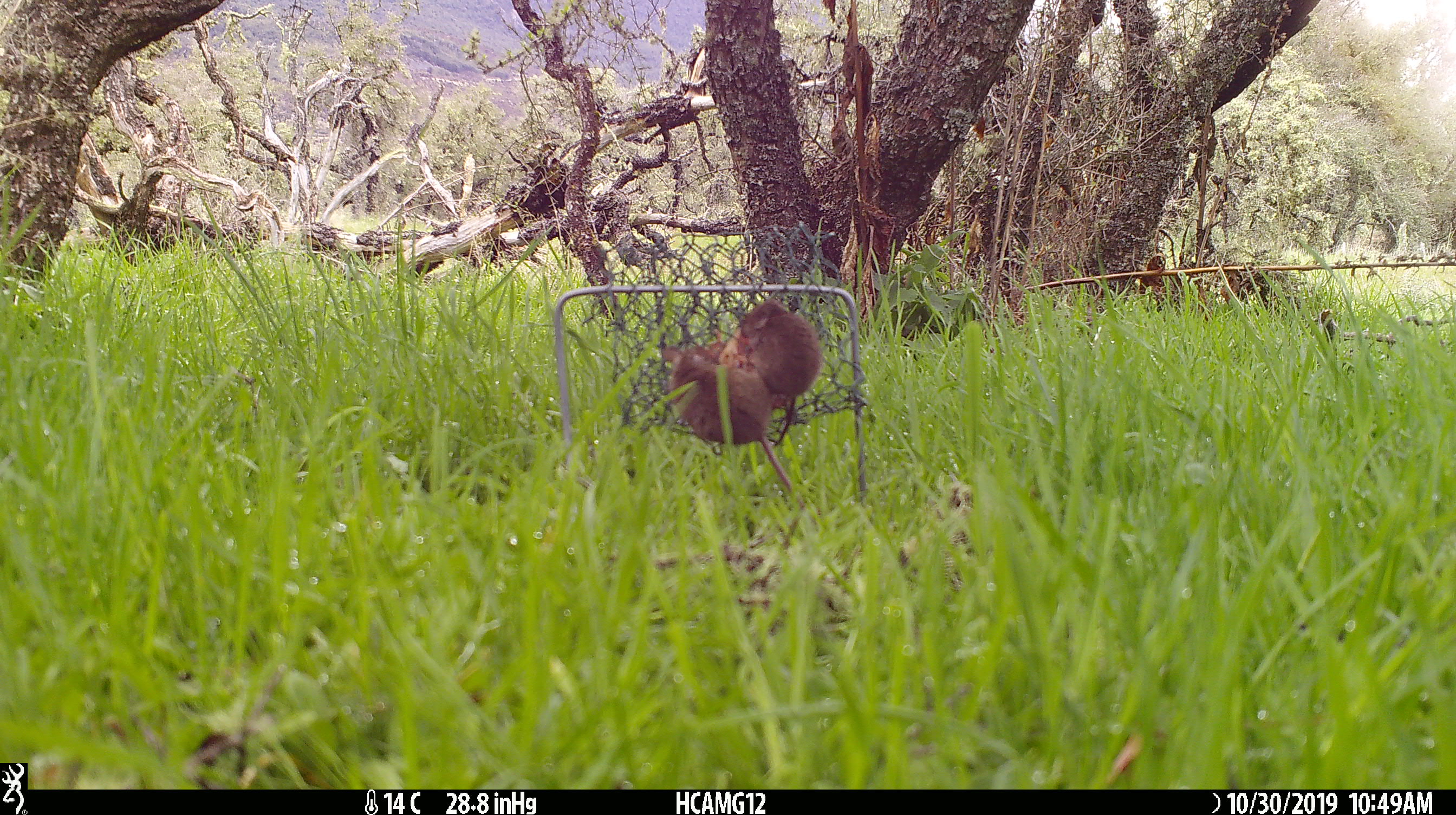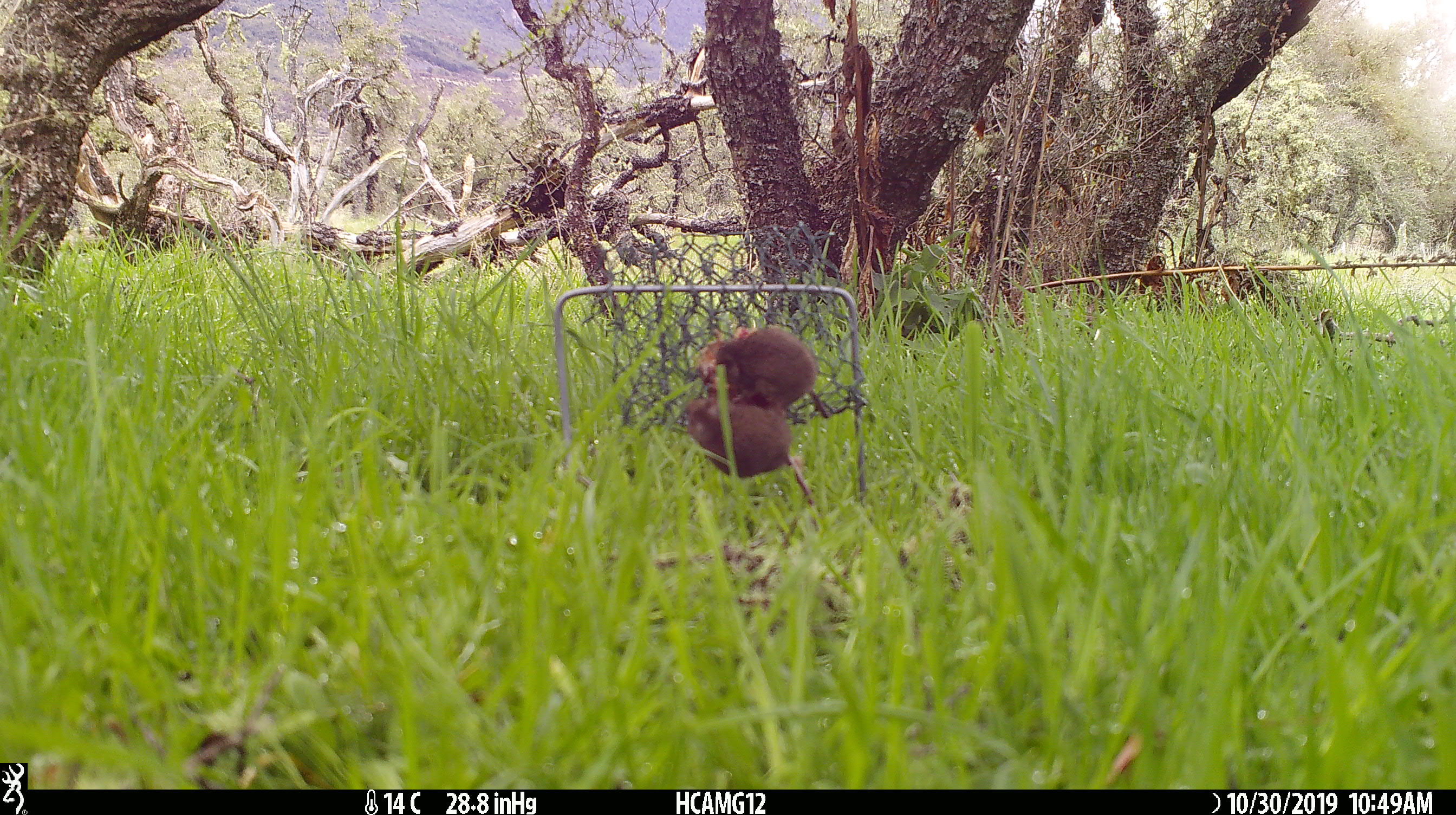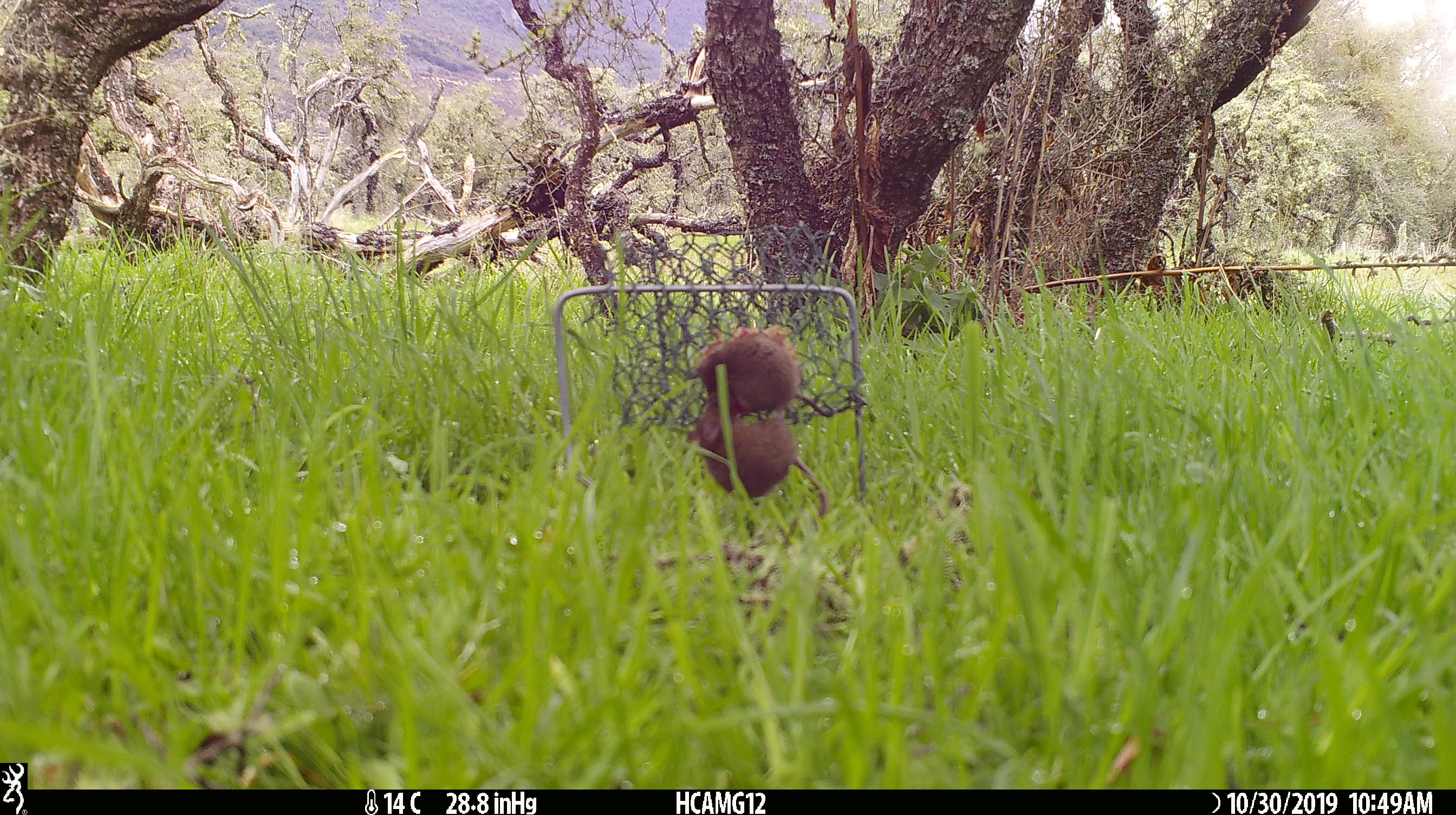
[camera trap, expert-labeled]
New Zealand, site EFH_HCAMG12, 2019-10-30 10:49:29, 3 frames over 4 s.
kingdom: Animalia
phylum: Chordata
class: Mammalia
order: Rodentia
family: Muridae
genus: Mus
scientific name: Mus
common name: mouse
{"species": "mouse (Mus)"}